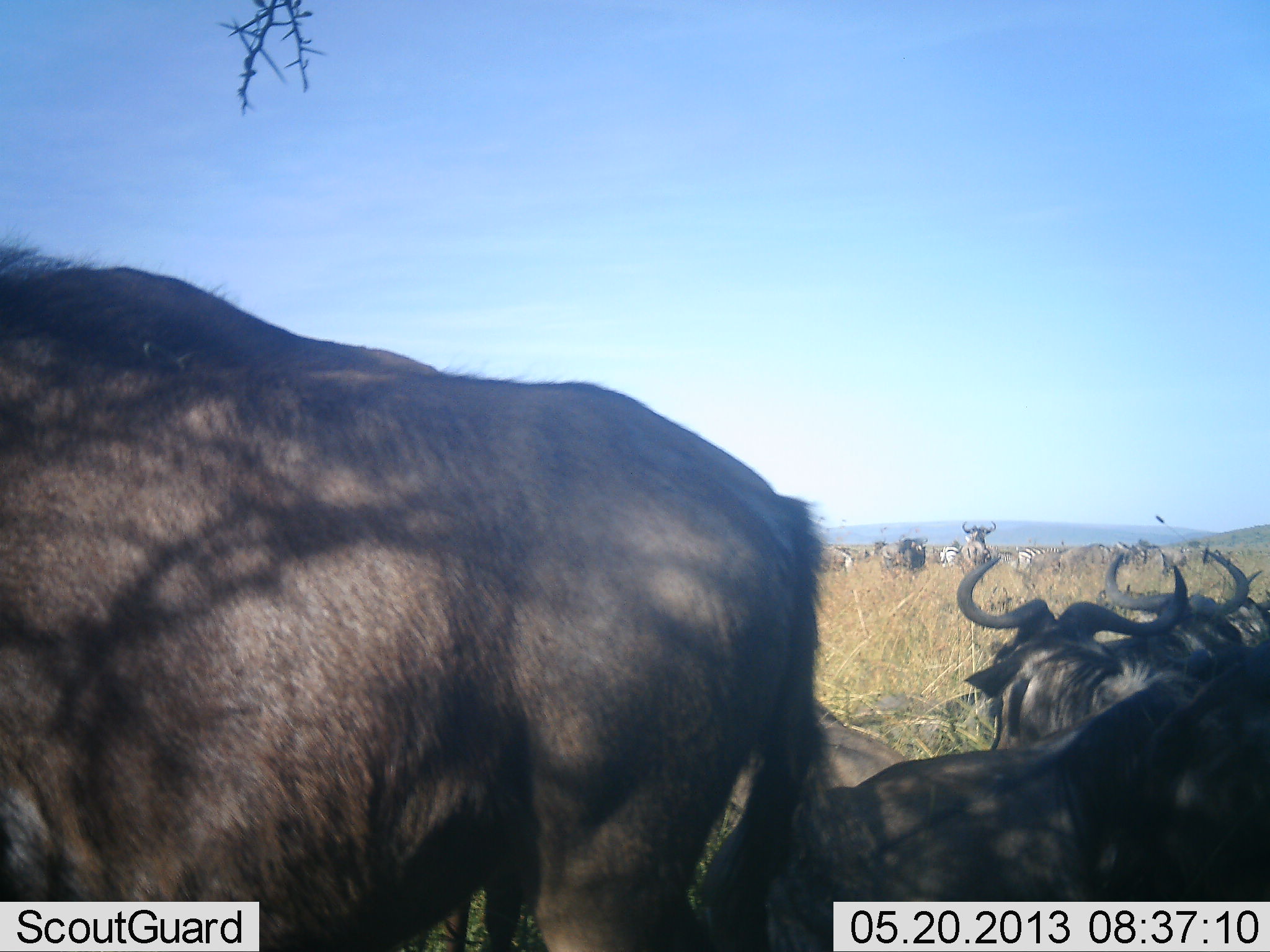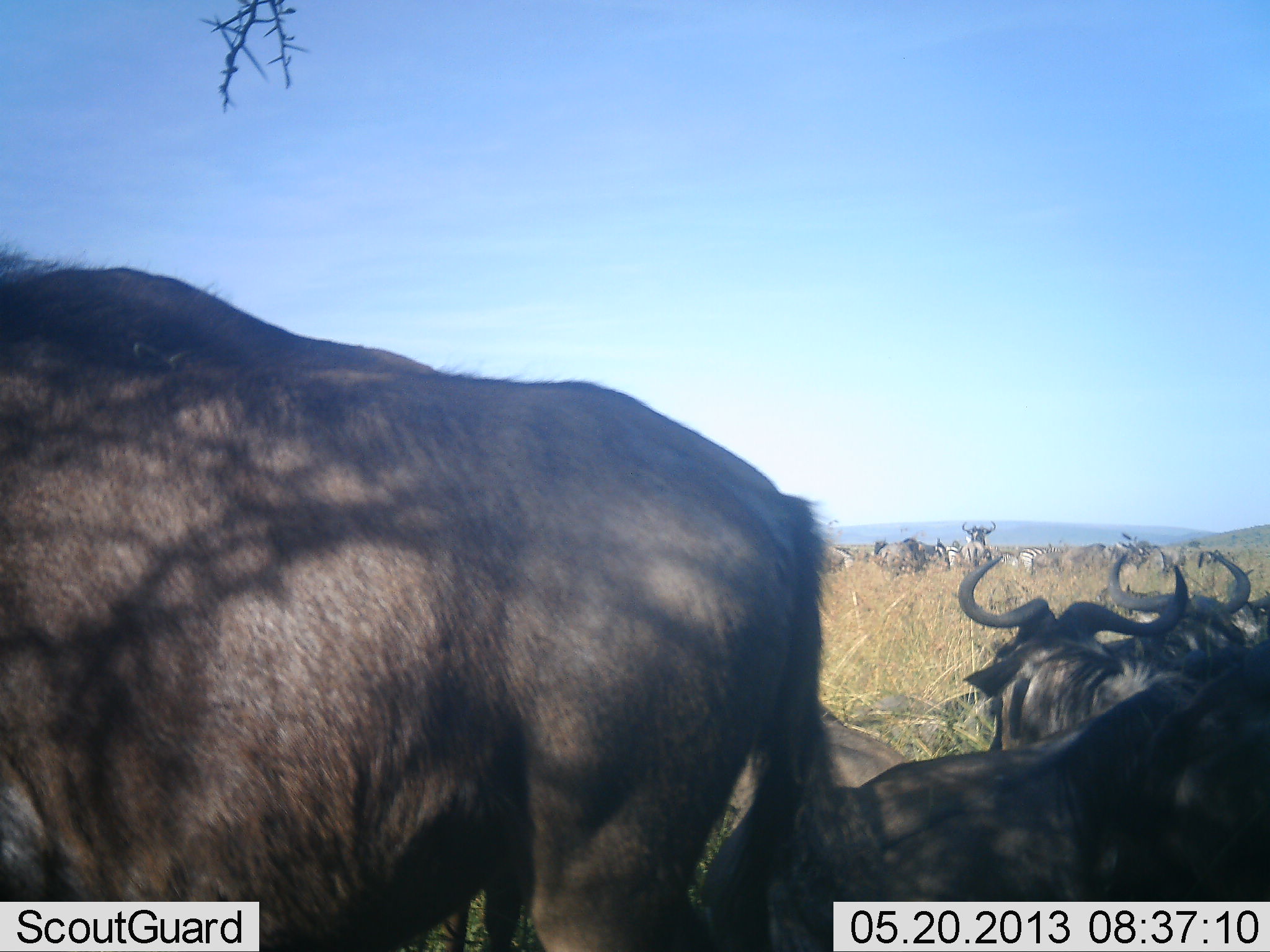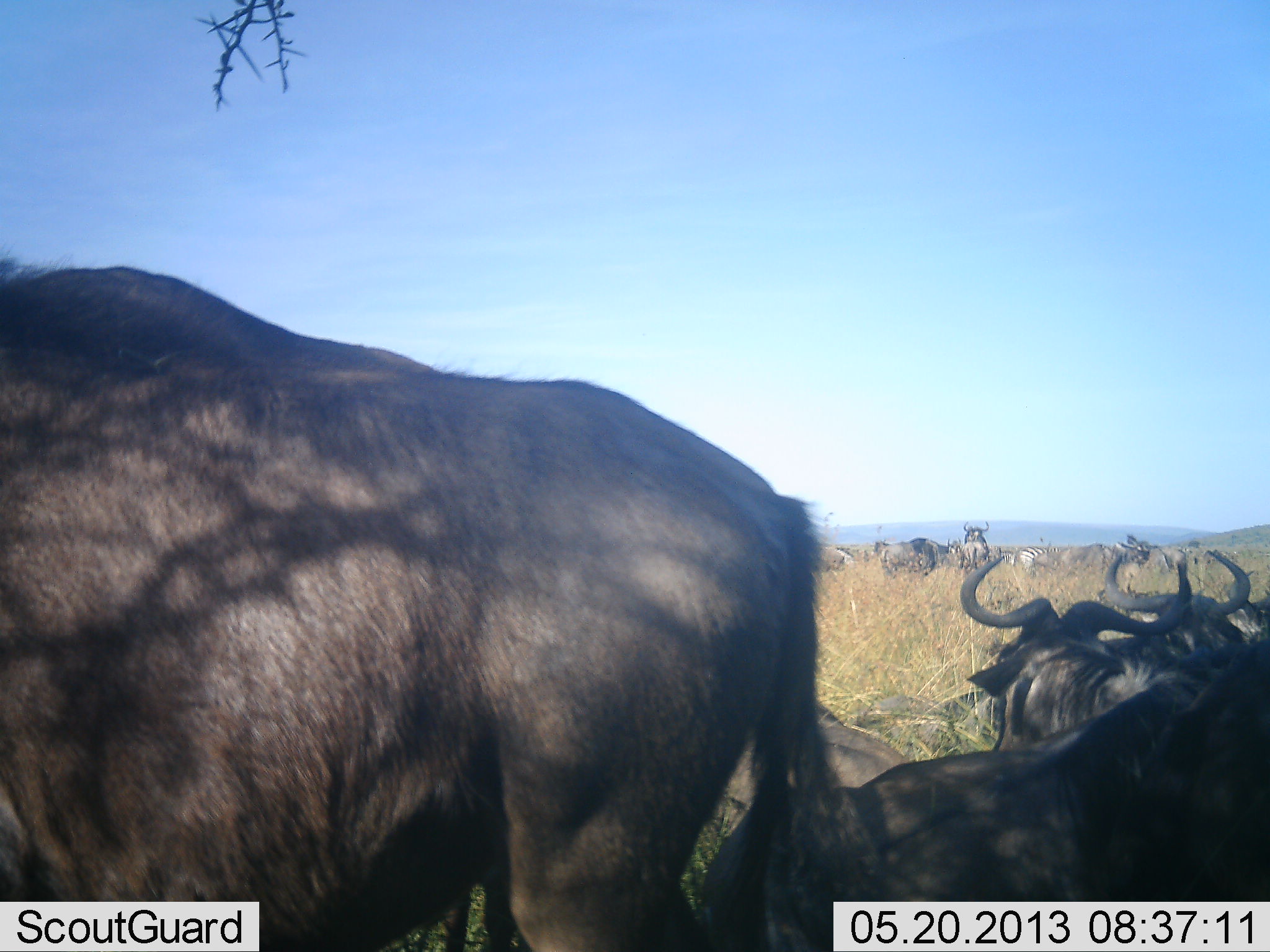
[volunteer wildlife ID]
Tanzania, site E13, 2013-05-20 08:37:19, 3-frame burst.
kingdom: Animalia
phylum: Chordata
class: Mammalia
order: Artiodactyla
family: Bovidae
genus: Connochaetes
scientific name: Connochaetes taurinus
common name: blue wildebeest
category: wildebeest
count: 11-50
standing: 79%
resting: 100%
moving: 29%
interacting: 0%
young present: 7%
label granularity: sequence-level